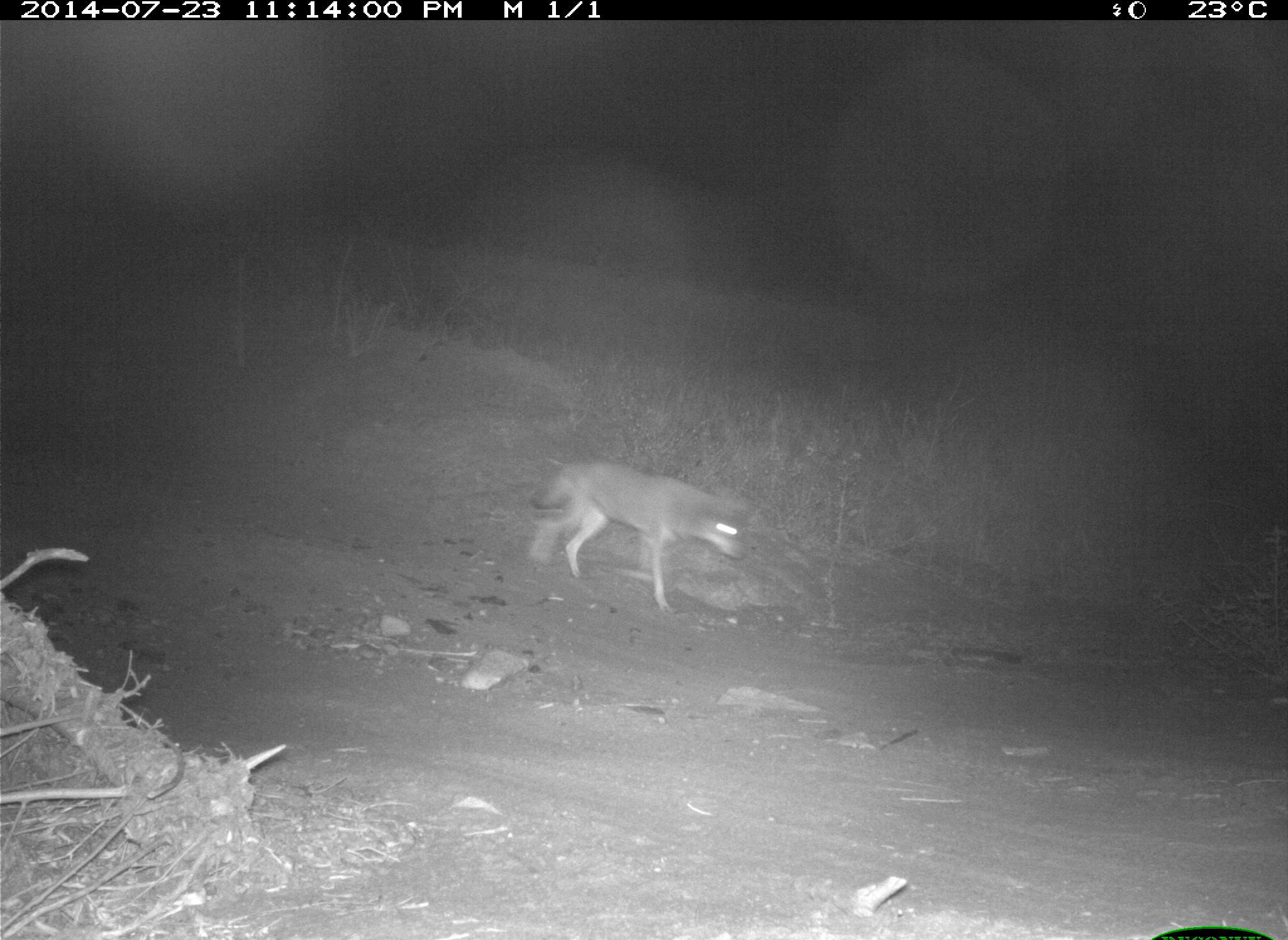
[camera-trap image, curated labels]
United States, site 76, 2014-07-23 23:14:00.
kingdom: Animalia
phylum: Chordata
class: Mammalia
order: Carnivora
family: Canidae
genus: Canis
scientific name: Canis latrans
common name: coyote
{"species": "coyote (Canis latrans)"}